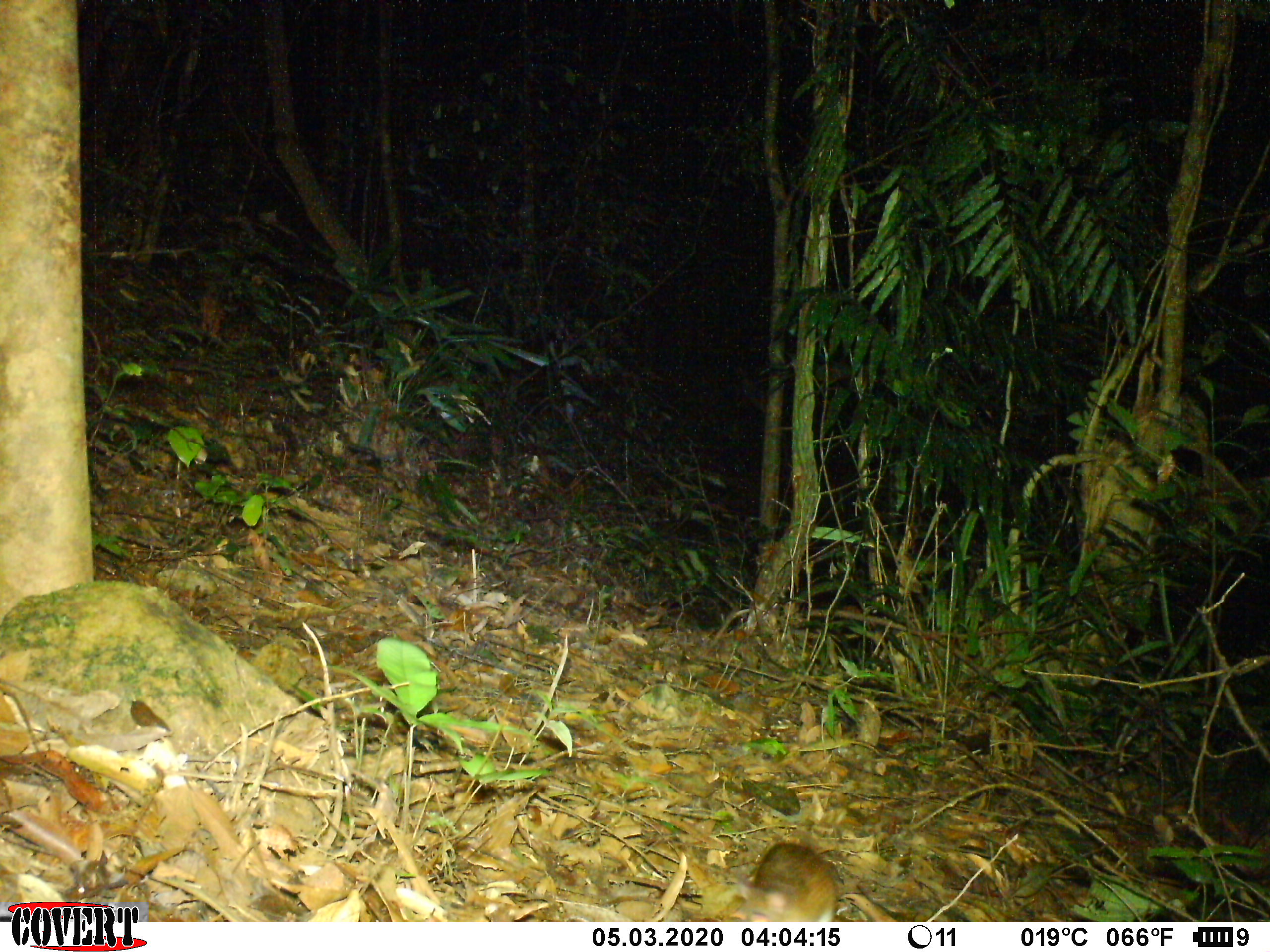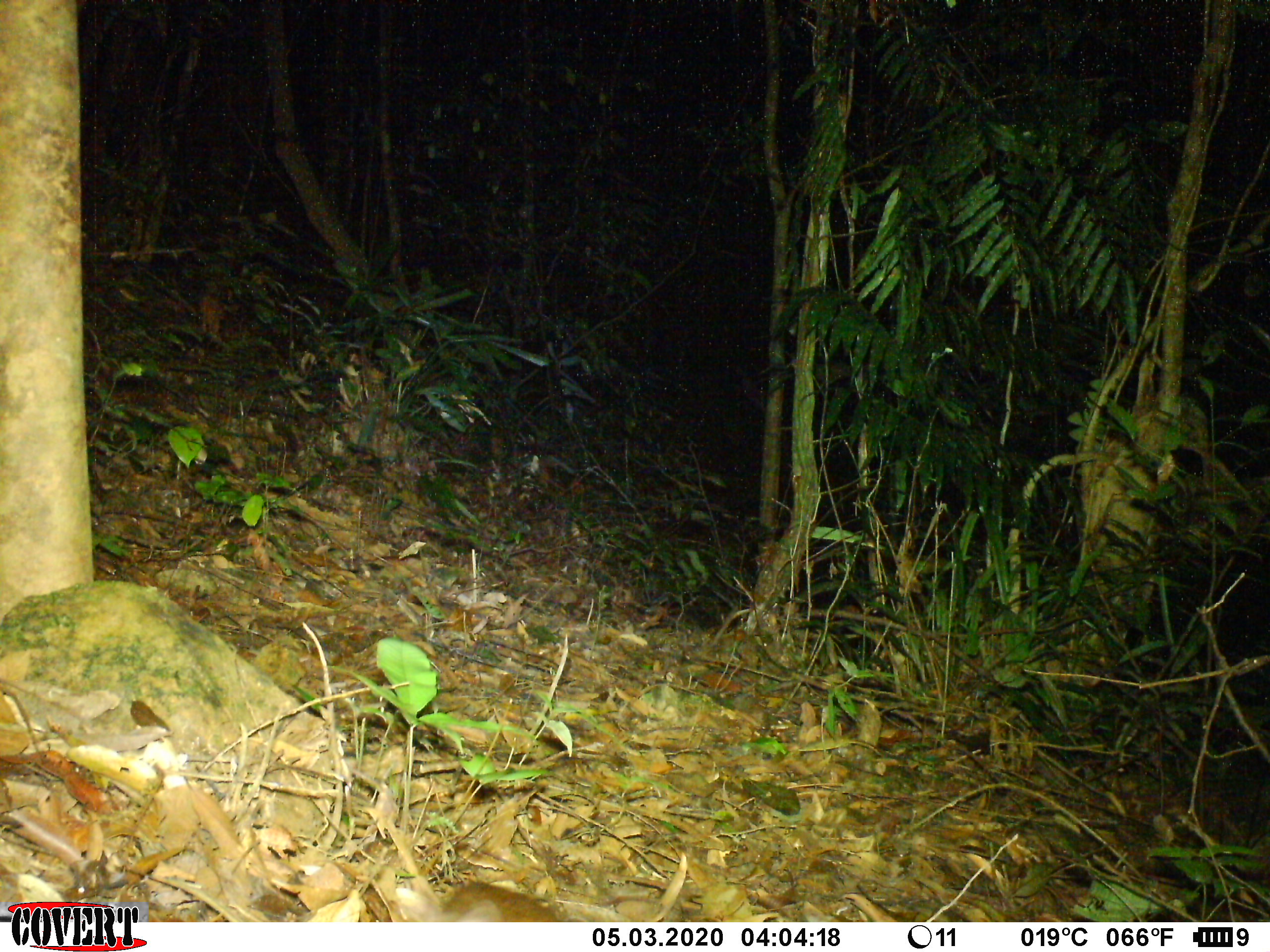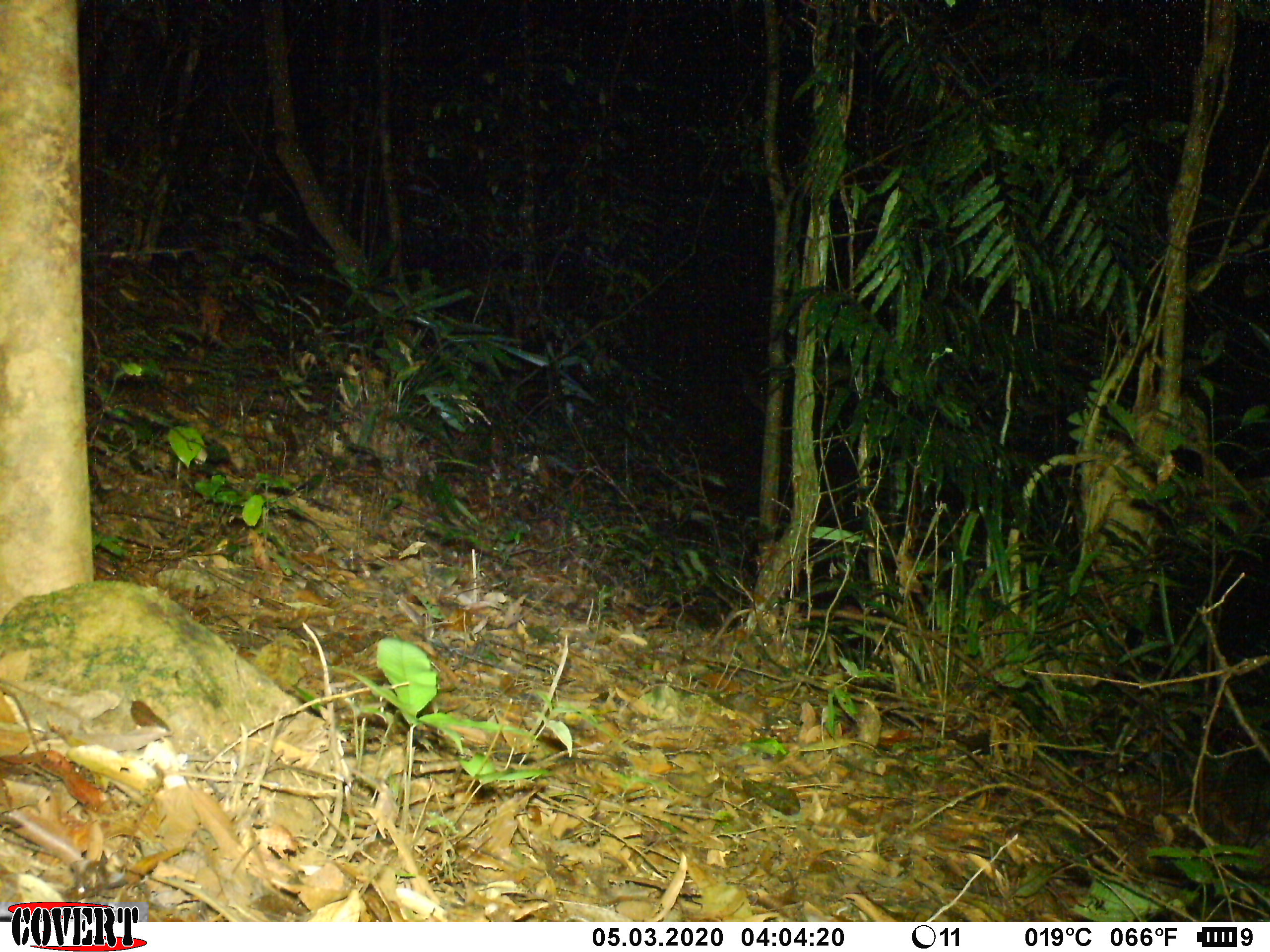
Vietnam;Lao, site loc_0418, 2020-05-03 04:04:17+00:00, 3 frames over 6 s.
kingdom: Animalia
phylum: Chordata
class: Mammalia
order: Rodentia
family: Muridae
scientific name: Muridae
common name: old-world mice and rats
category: unidentified murid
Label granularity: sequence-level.